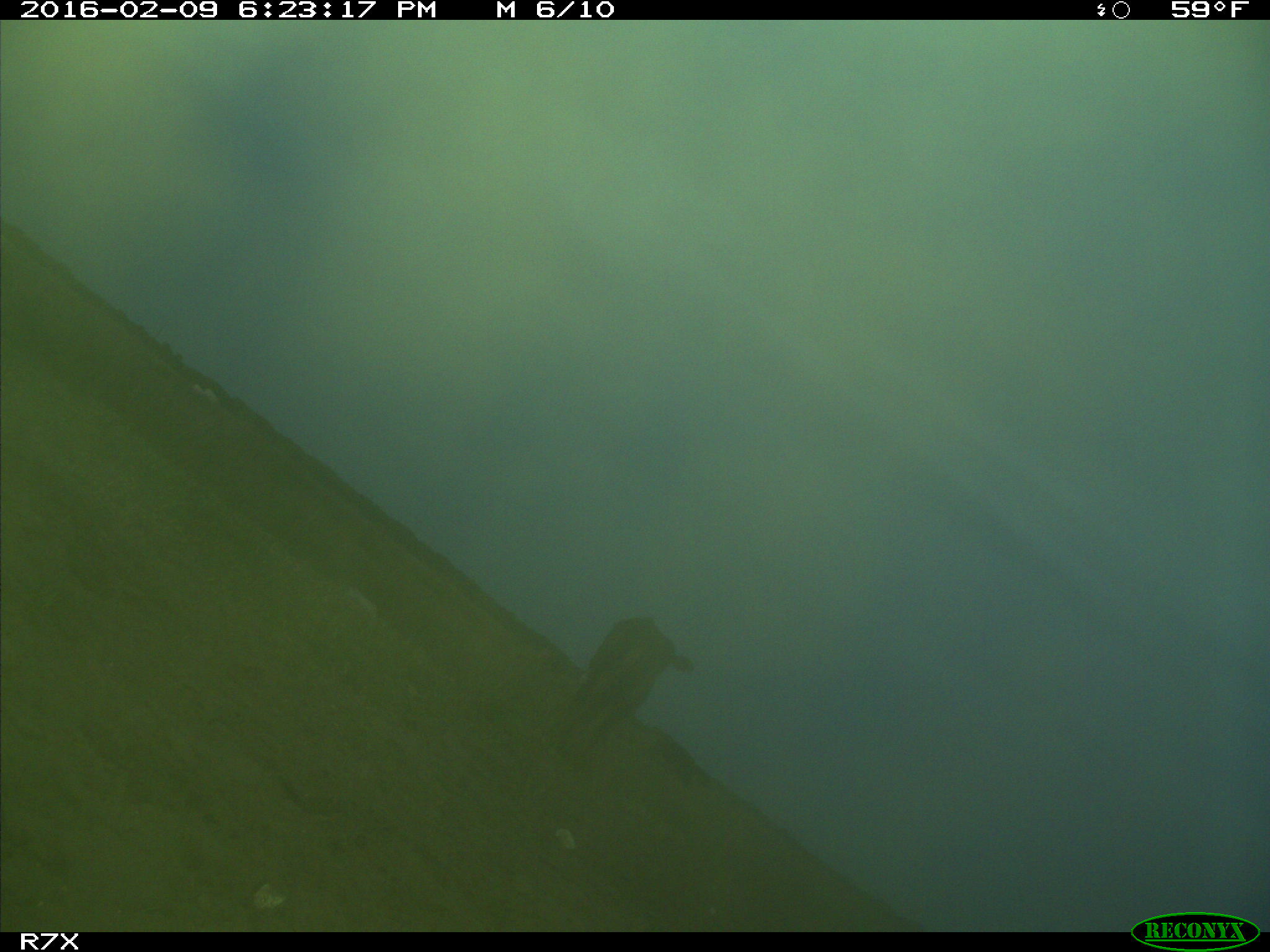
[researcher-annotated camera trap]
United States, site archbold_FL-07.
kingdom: Animalia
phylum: Chordata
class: Mammalia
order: Artiodactyla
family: Bovidae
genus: Bos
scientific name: Bos taurus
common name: domestic cow